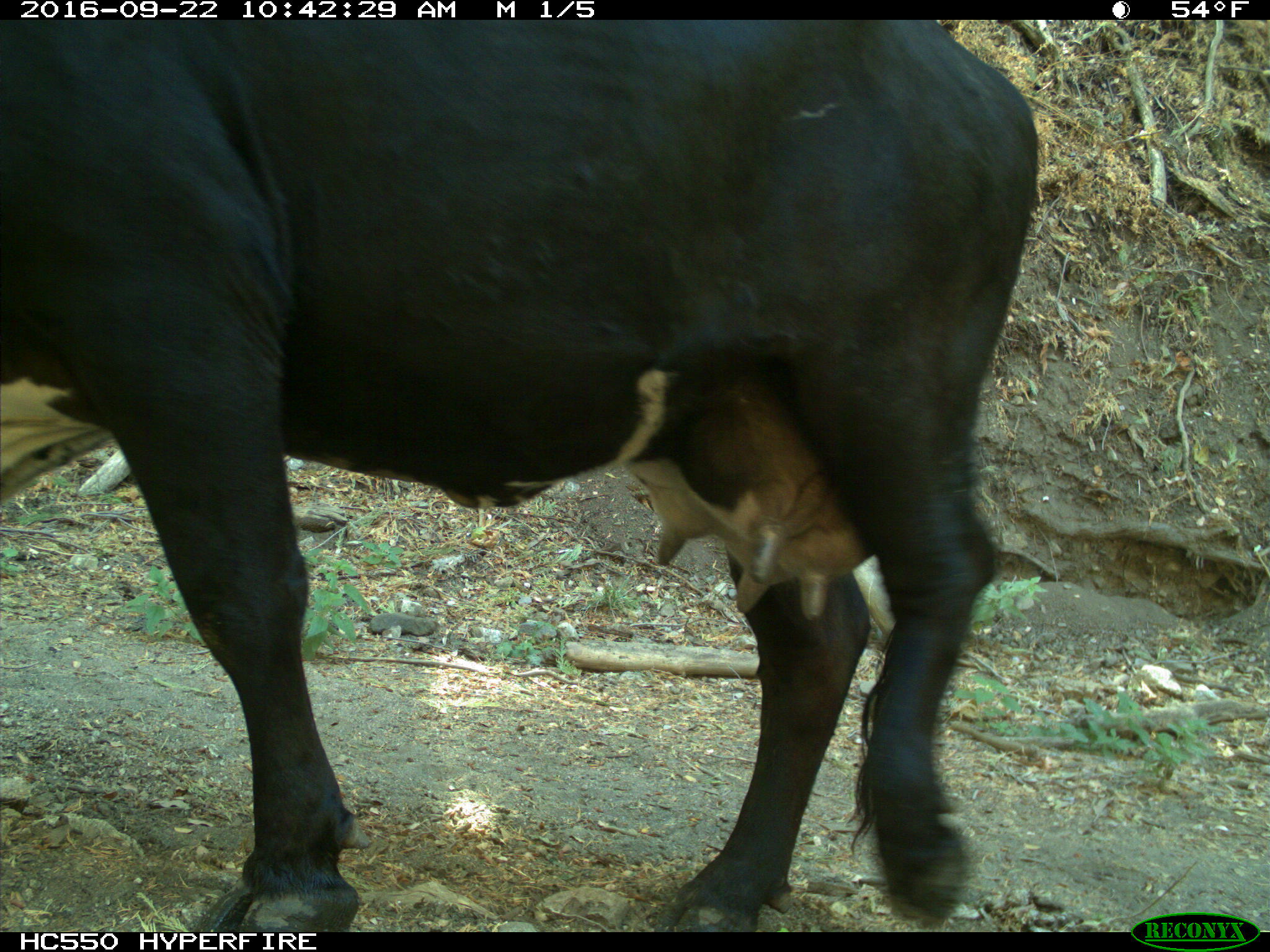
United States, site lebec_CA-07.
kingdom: Animalia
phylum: Chordata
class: Mammalia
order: Artiodactyla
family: Bovidae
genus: Bos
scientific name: Bos taurus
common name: domestic cow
Bos taurus (domestic cow).